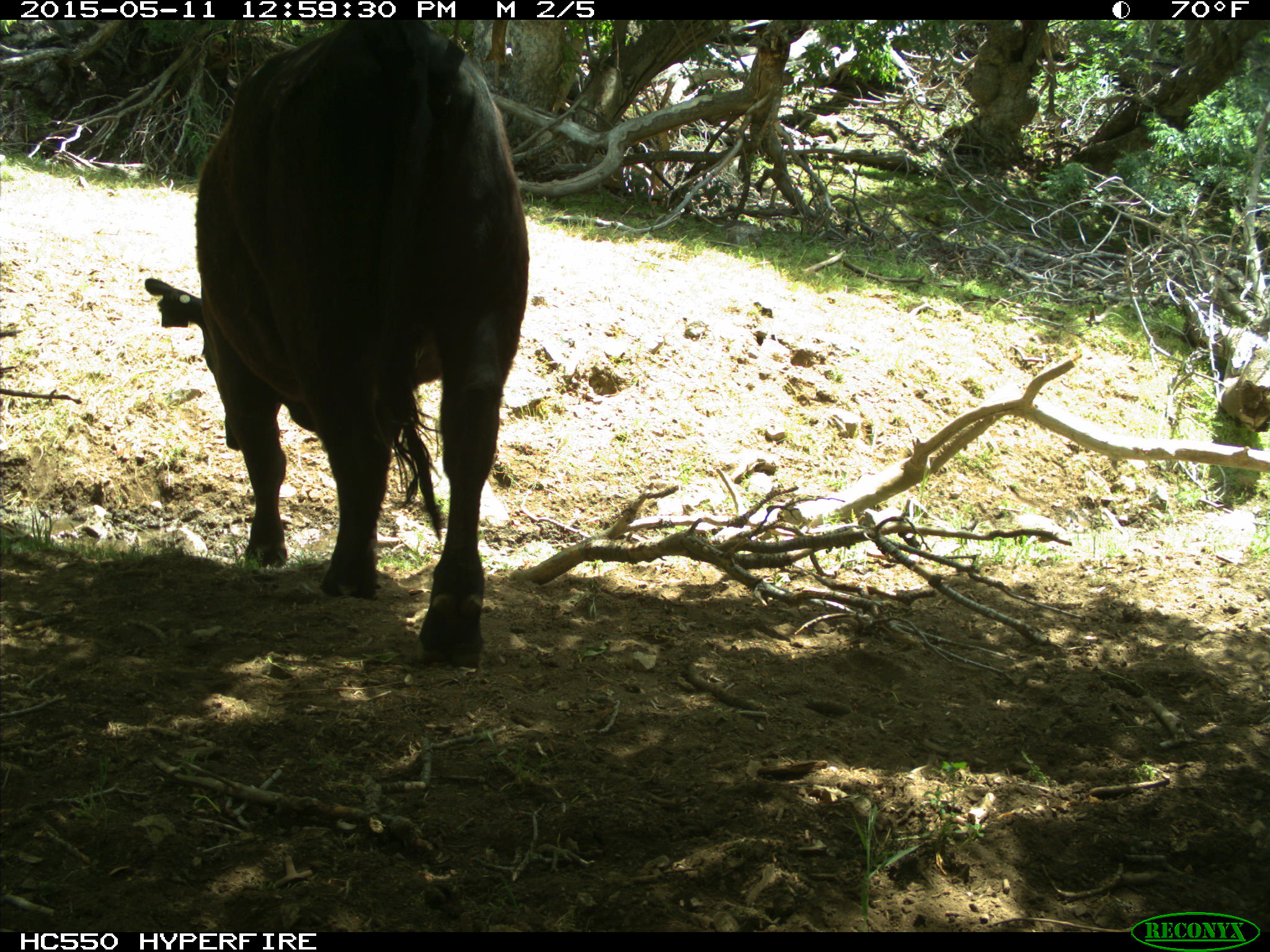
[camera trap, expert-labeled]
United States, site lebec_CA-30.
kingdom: Animalia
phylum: Chordata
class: Mammalia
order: Artiodactyla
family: Bovidae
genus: Bos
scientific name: Bos taurus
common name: domestic cow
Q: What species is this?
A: Bos taurus (domestic cow).